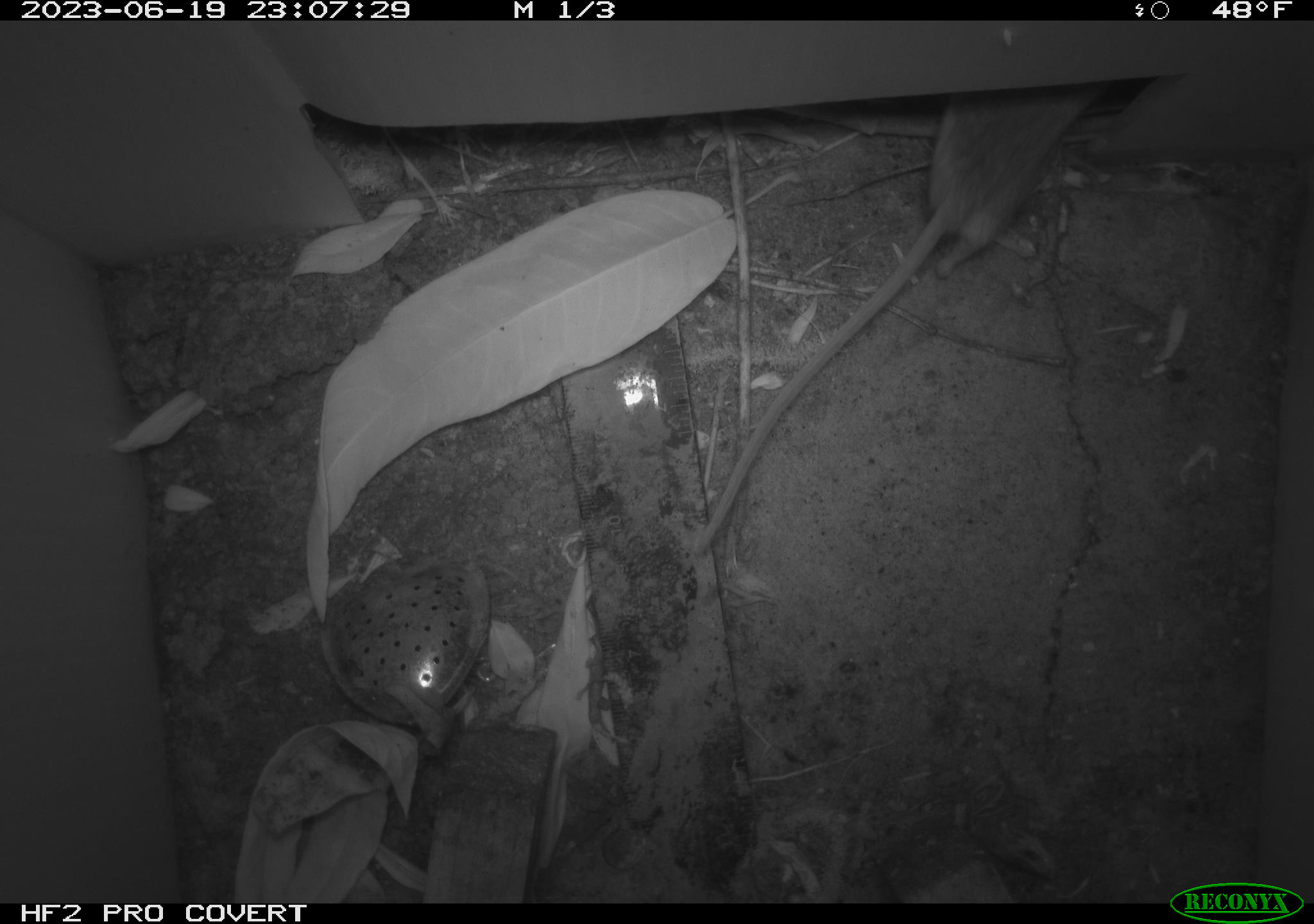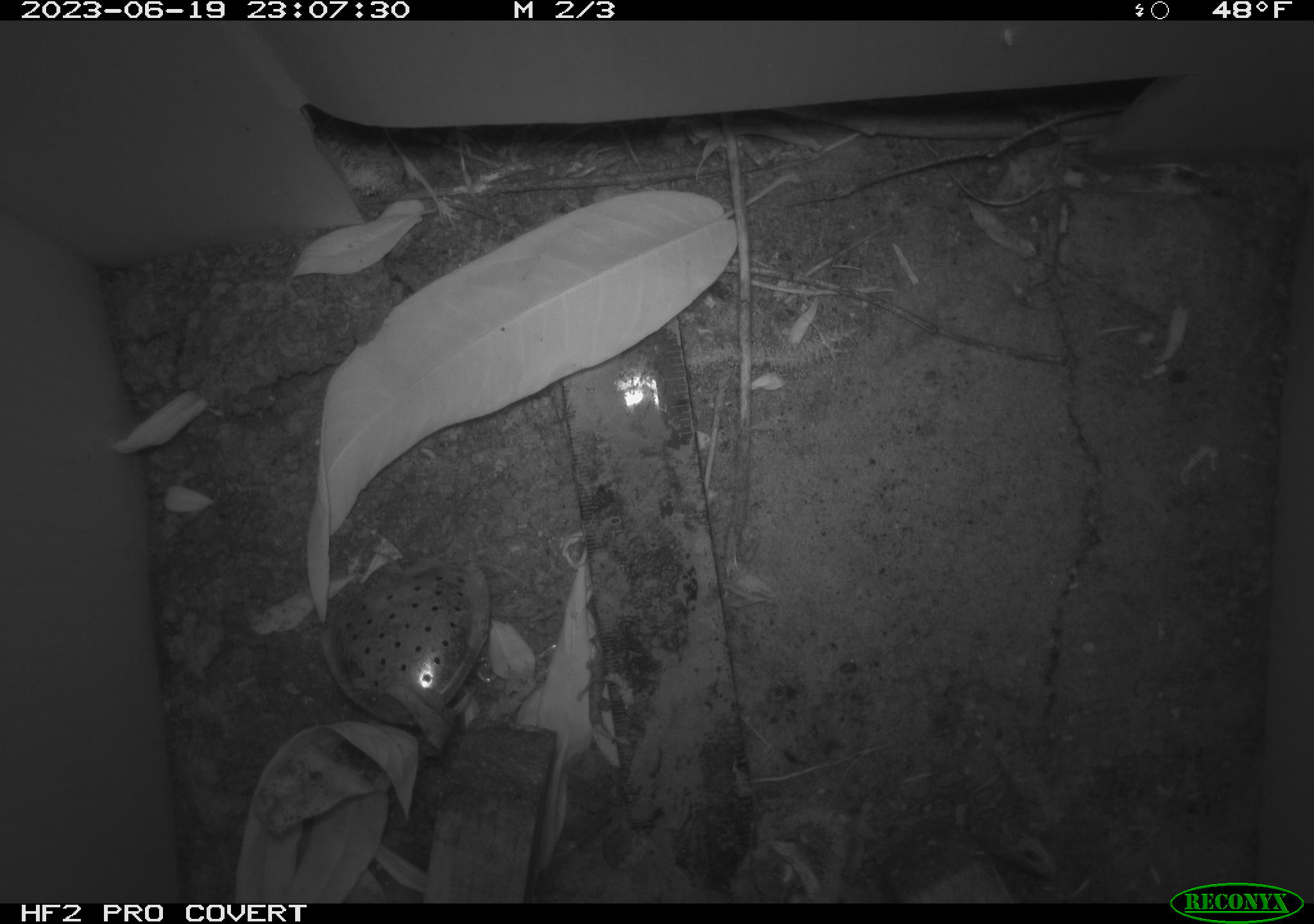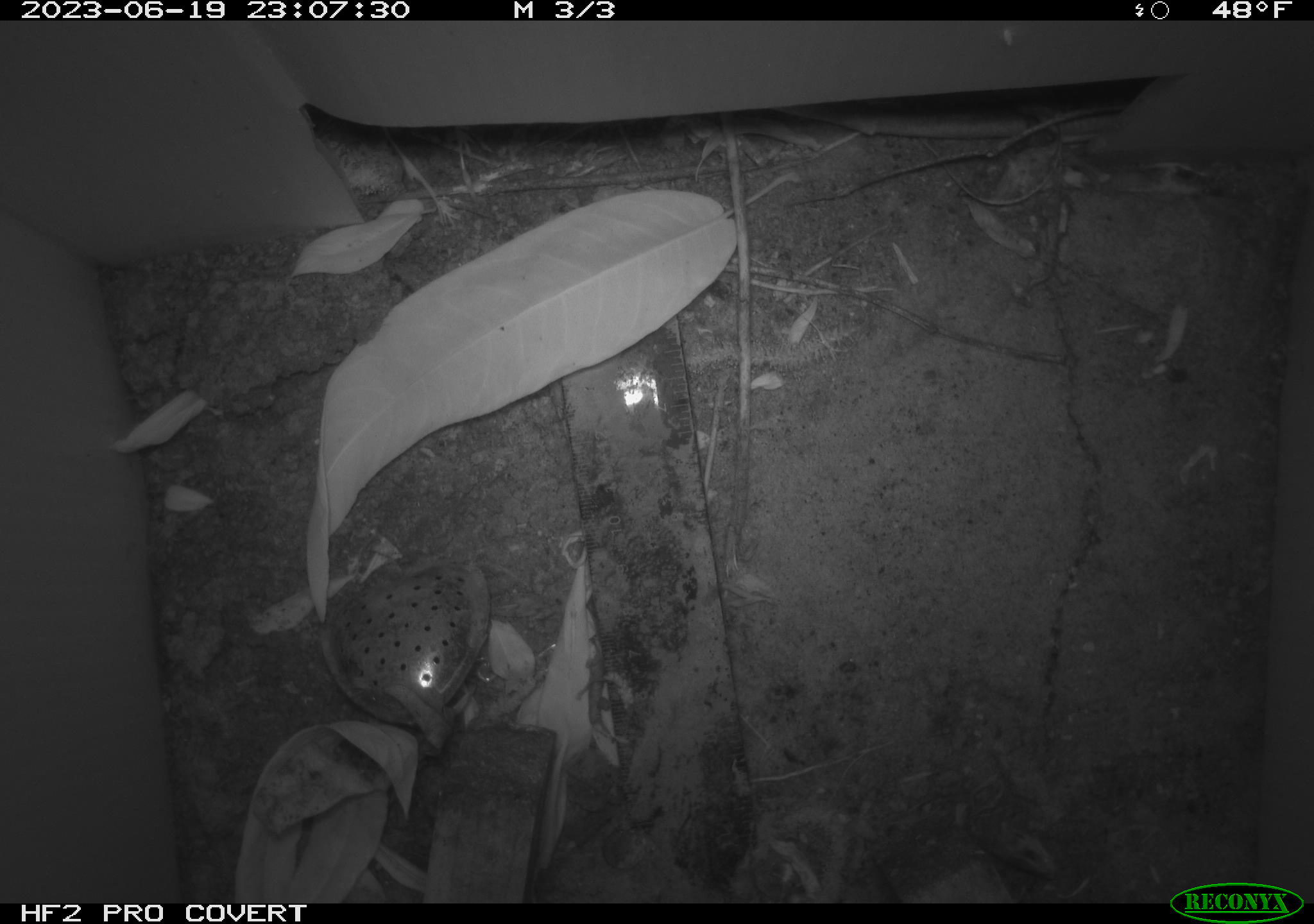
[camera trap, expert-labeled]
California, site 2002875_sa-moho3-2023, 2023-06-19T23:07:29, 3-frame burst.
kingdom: Animalia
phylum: Chordata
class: Mammalia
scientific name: Mammalia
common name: small mammal